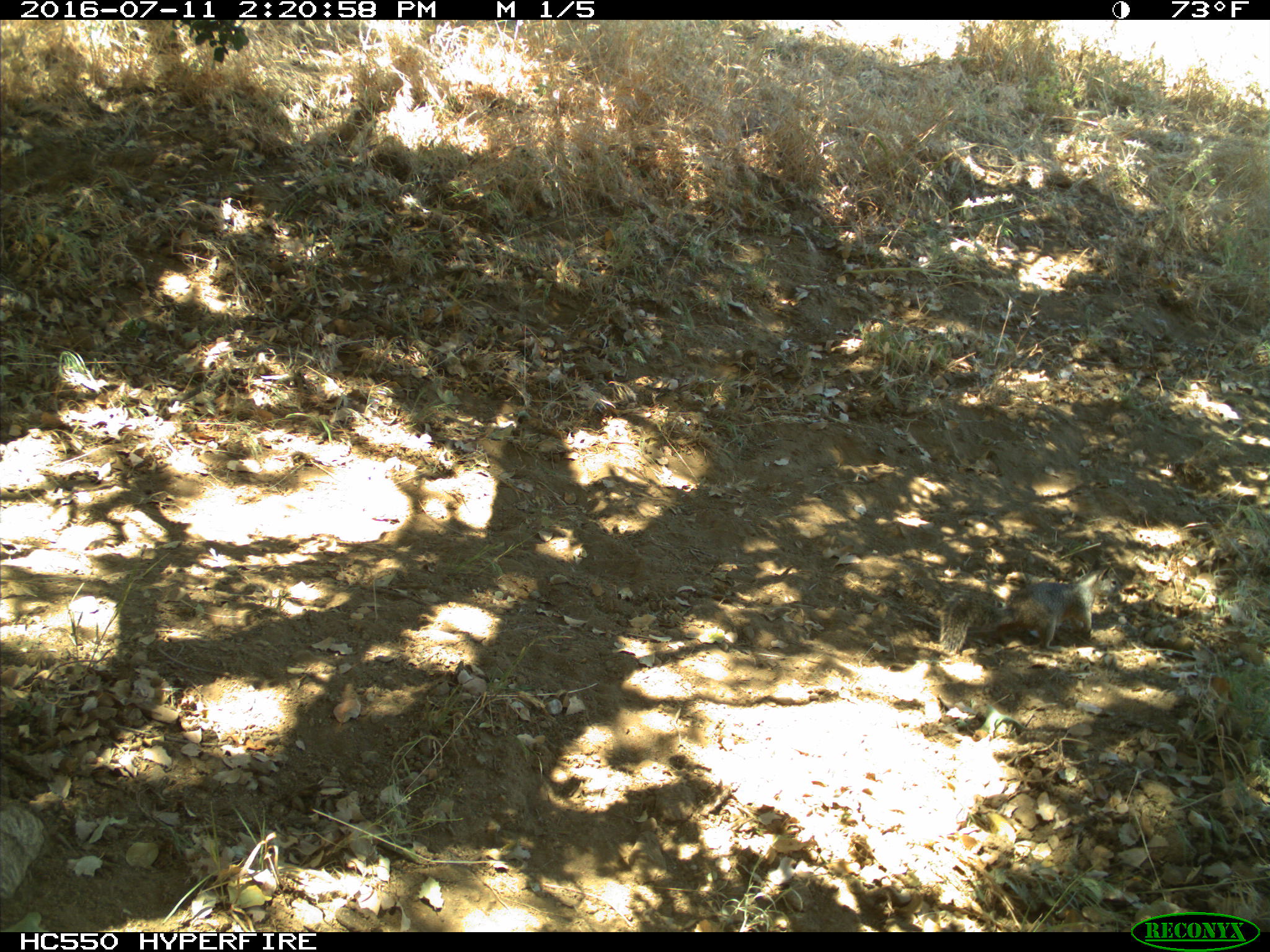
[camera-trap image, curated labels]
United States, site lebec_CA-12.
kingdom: Animalia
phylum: Chordata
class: Mammalia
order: Rodentia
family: Sciuridae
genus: Otospermophilus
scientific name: Otospermophilus beecheyi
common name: california ground squirrel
Otospermophilus beecheyi (california ground squirrel).